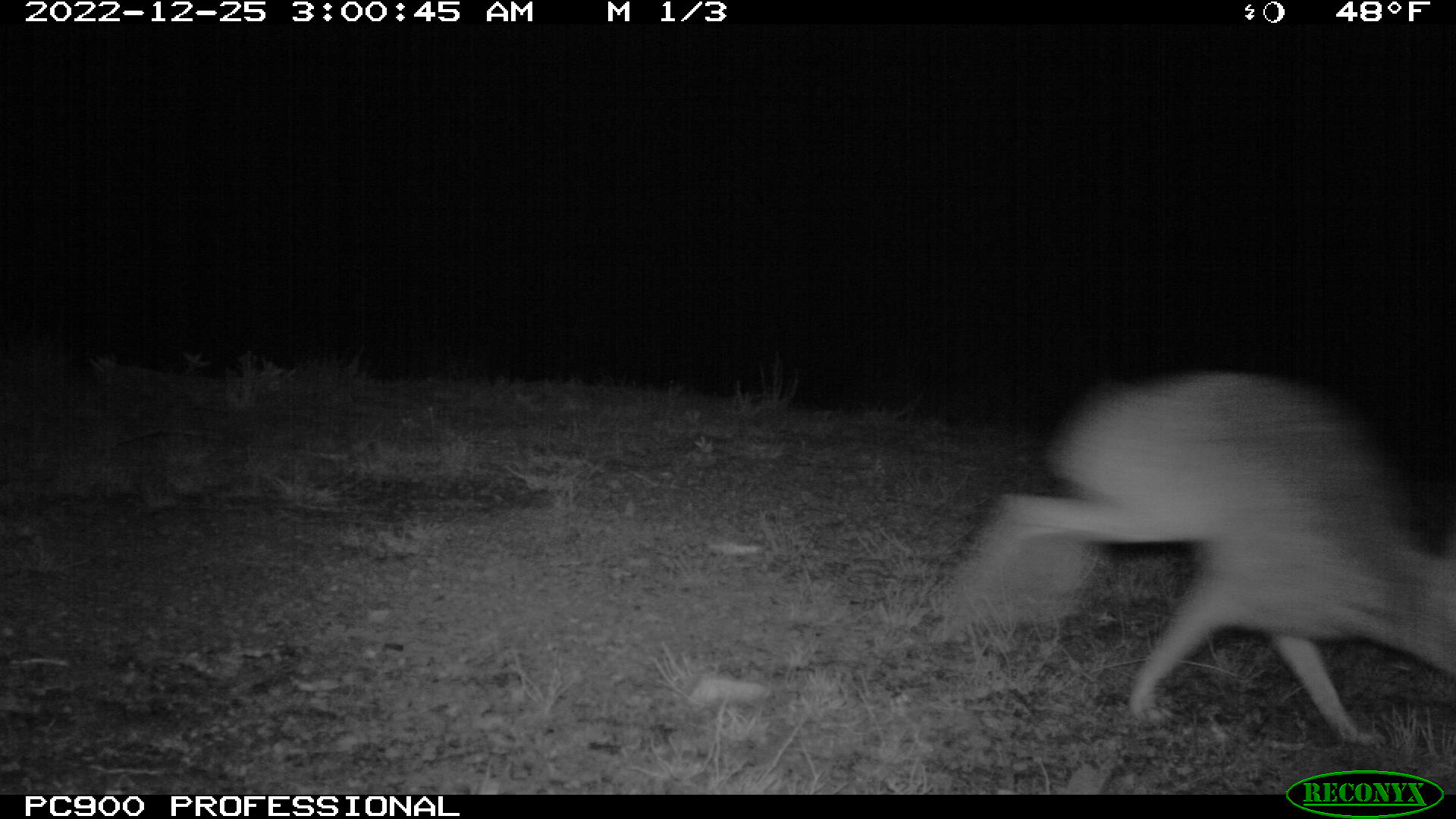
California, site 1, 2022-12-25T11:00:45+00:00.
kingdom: Animalia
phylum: Chordata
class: Mammalia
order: Lagomorpha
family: Leporidae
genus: Lepus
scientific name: Lepus californicus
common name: black-tailed jackrabbit